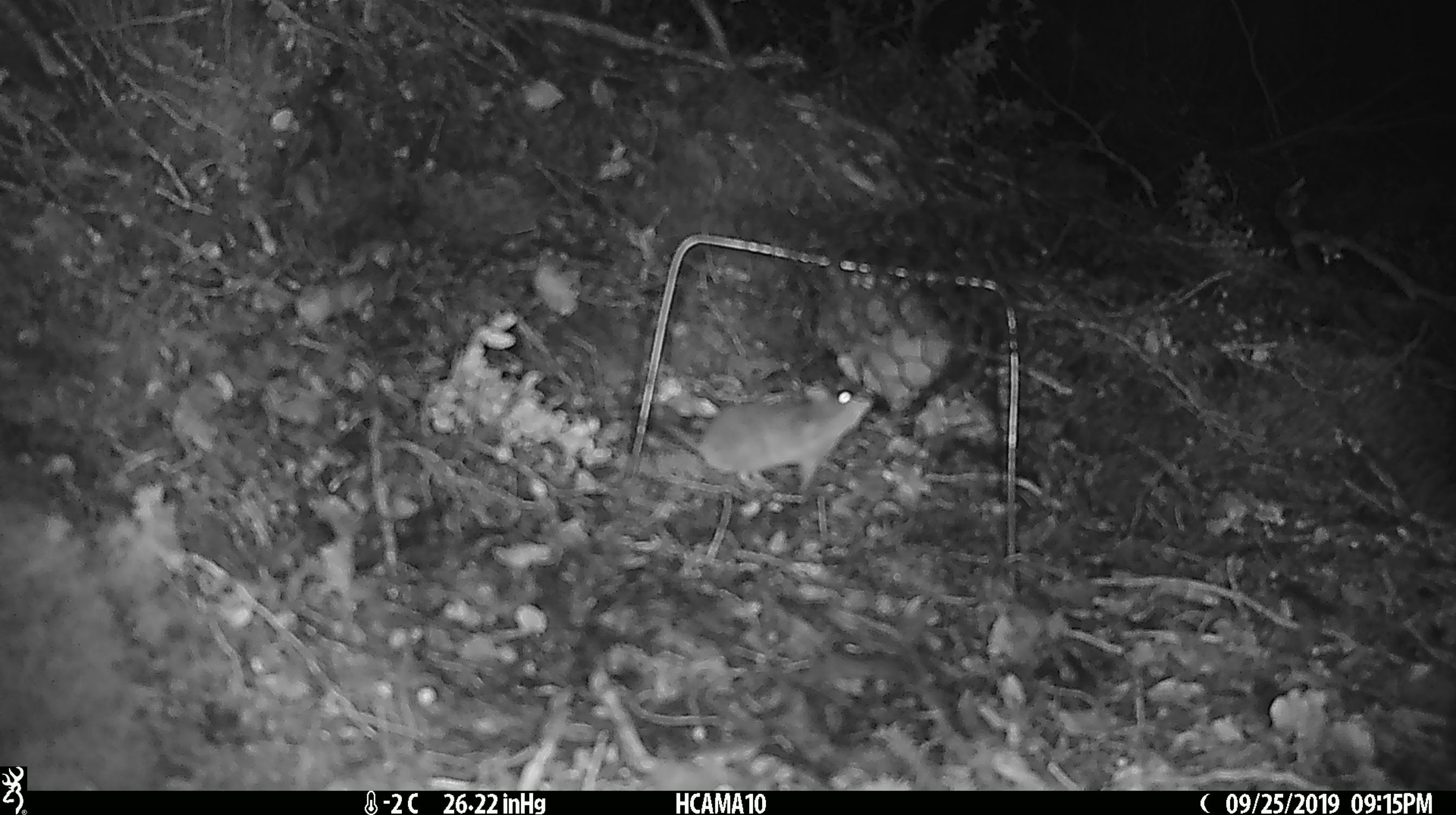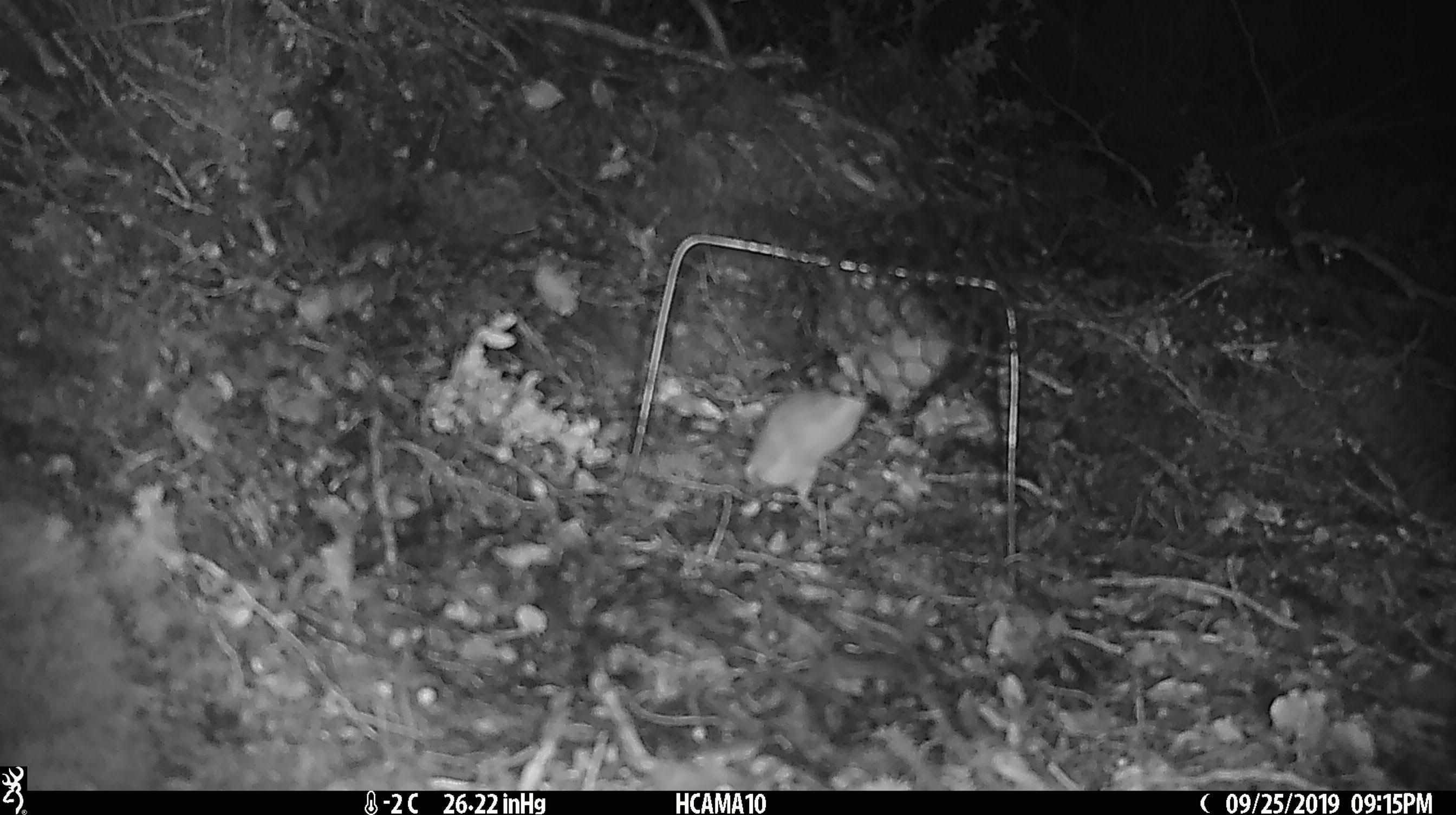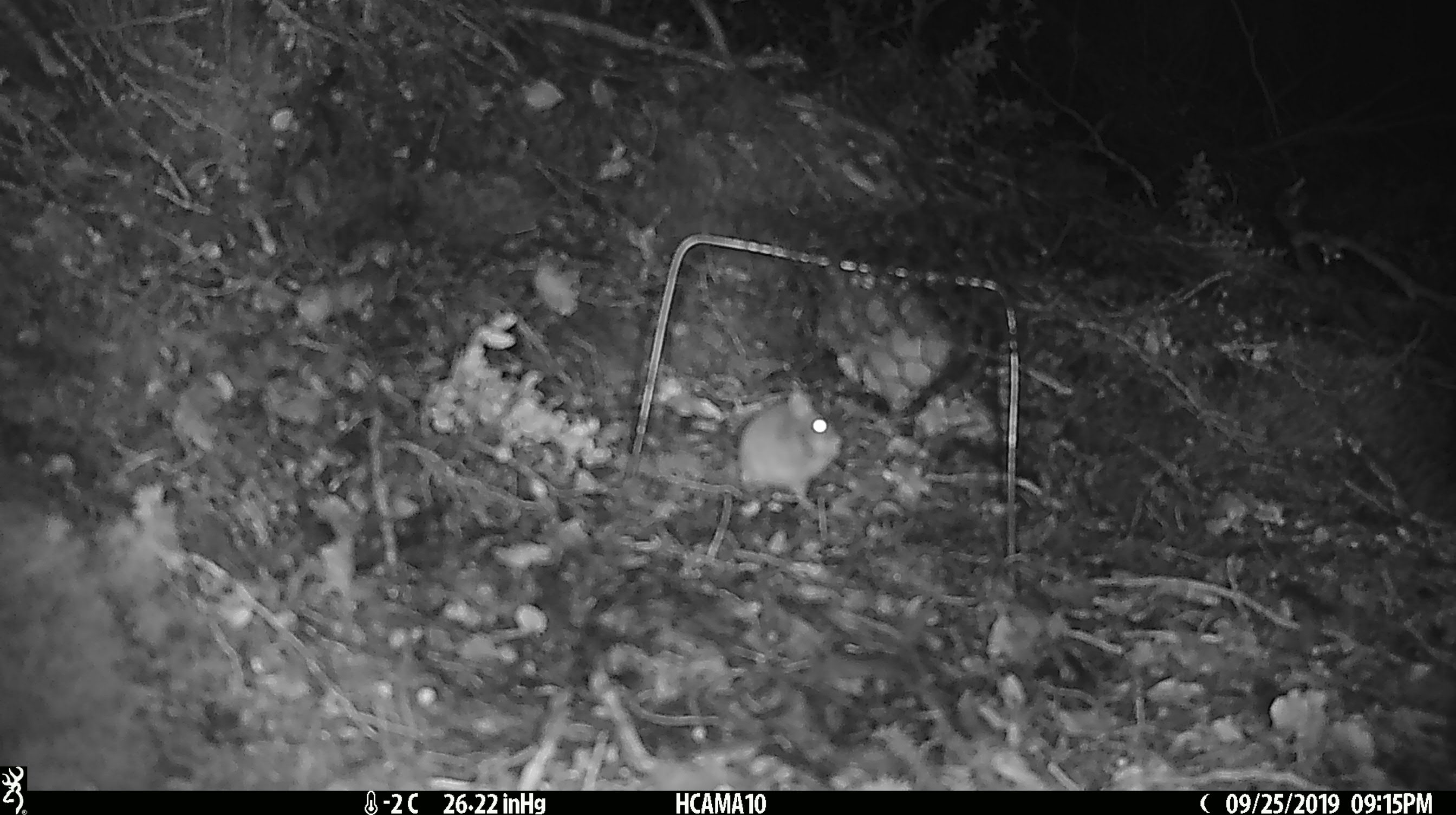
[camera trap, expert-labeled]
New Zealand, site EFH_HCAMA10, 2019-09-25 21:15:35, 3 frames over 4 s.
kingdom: Animalia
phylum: Chordata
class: Mammalia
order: Rodentia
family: Muridae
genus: Mus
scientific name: Mus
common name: mouse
Mouse (Mus).